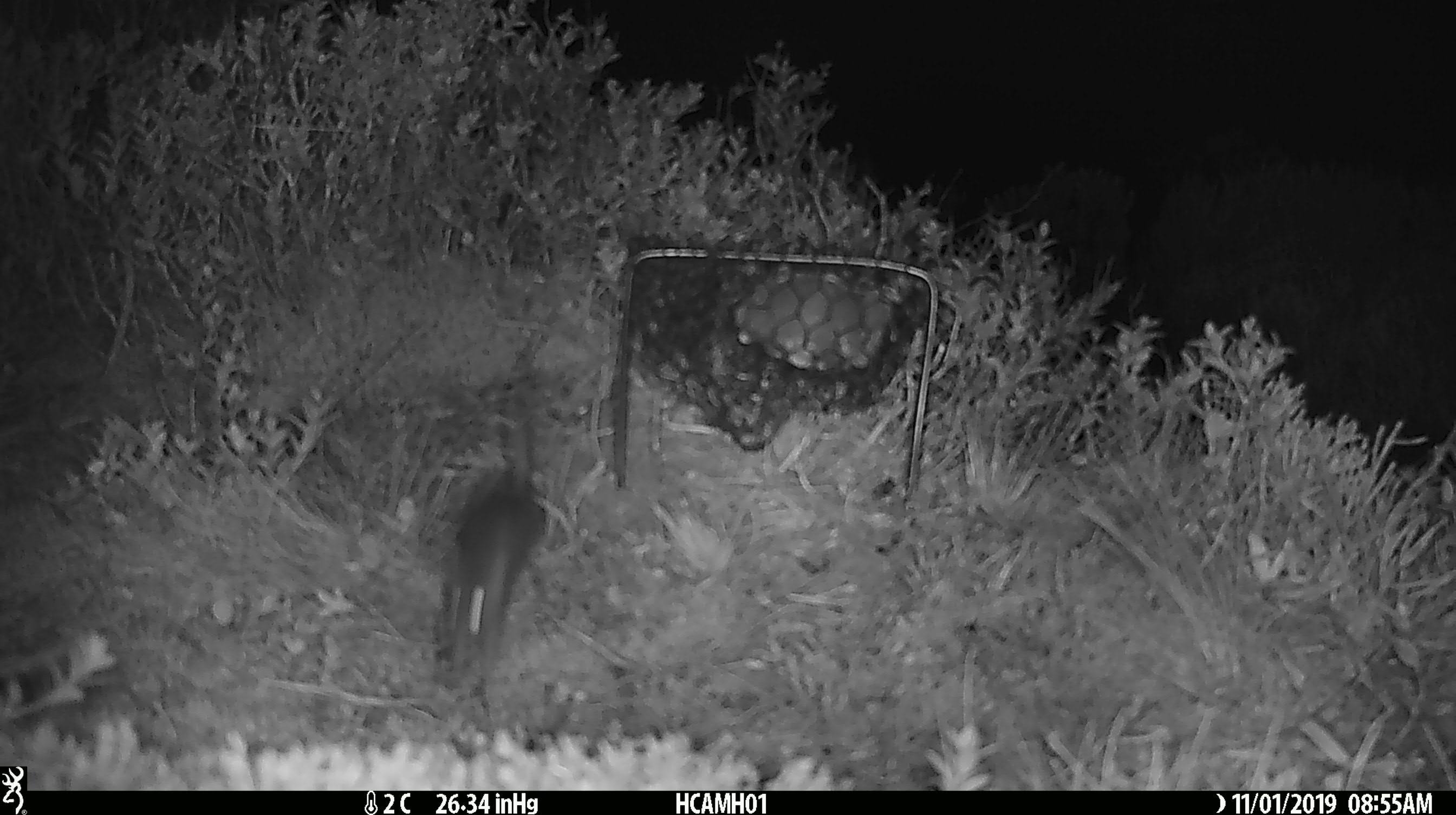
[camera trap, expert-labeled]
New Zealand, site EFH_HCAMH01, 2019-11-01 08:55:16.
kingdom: Animalia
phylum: Chordata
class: Mammalia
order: Rodentia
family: Muridae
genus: Mus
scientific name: Mus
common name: mouse